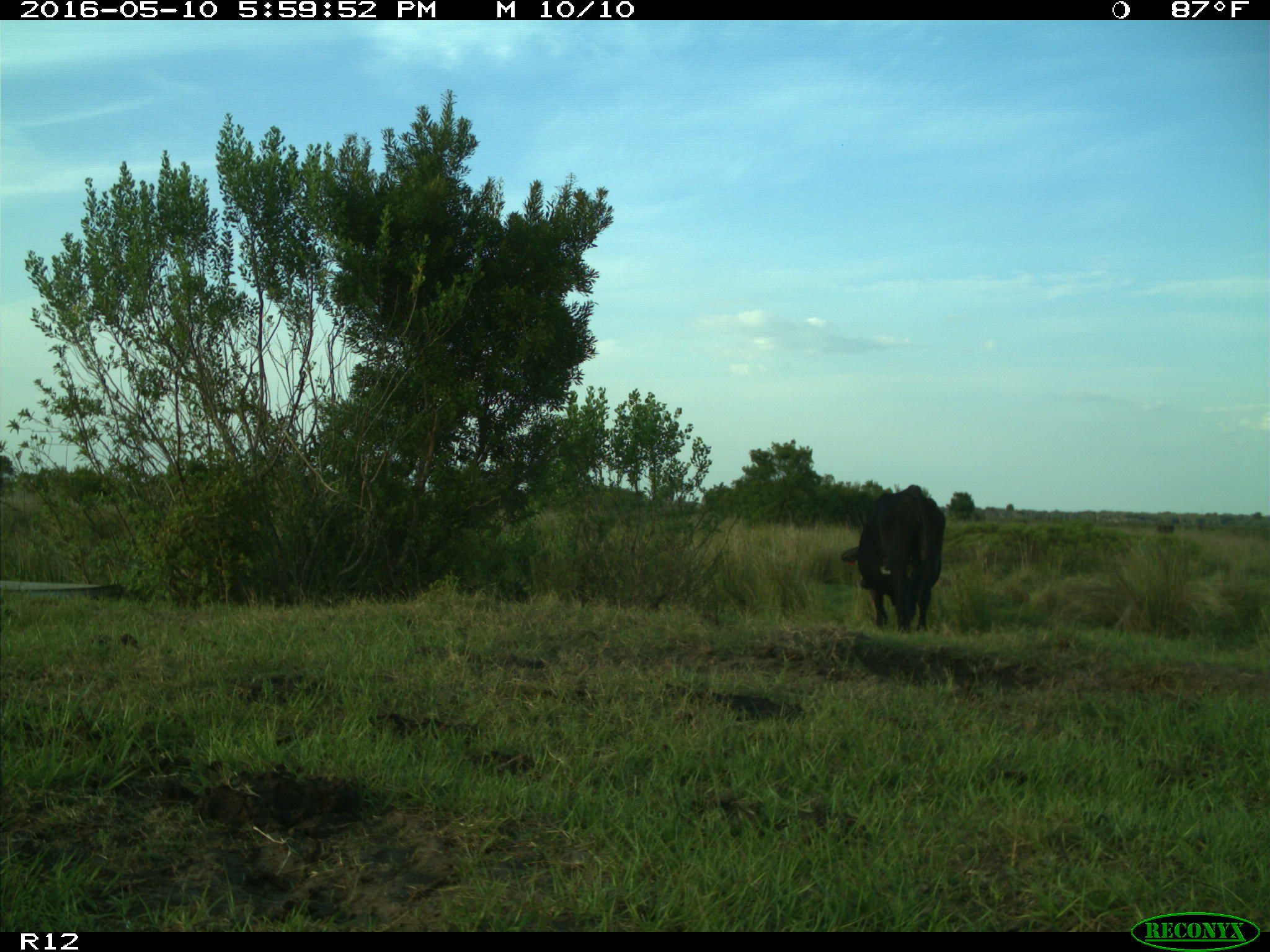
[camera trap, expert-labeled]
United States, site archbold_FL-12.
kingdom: Animalia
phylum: Chordata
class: Mammalia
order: Artiodactyla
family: Bovidae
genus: Bos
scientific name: Bos taurus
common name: domestic cow